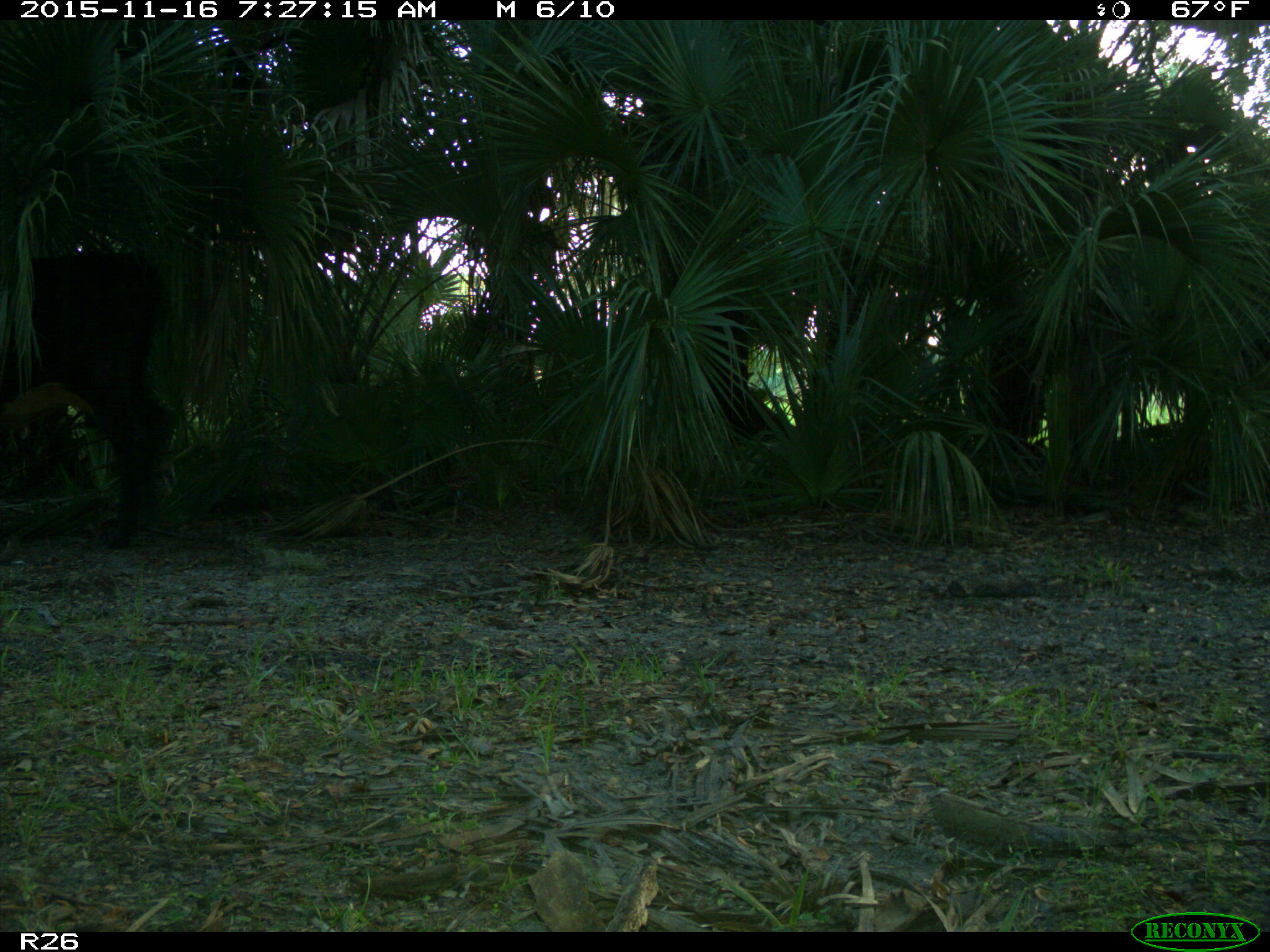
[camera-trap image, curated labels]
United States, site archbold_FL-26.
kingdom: Animalia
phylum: Chordata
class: Mammalia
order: Artiodactyla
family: Bovidae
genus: Bos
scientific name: Bos taurus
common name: domestic cow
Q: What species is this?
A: Bos taurus (domestic cow).